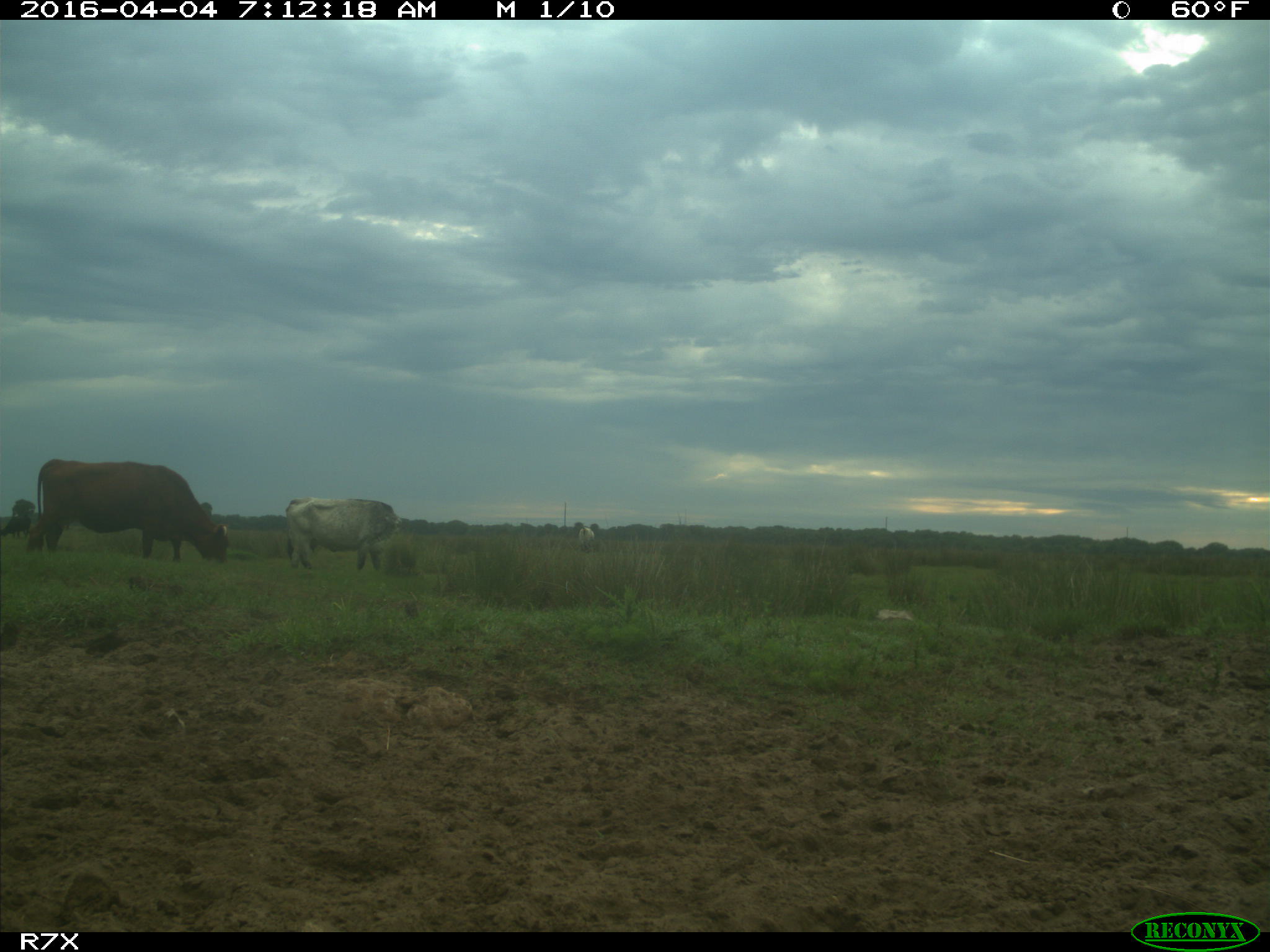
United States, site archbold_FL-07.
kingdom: Animalia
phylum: Chordata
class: Mammalia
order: Artiodactyla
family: Bovidae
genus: Bos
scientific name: Bos taurus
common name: domestic cow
Bos taurus (domestic cow).